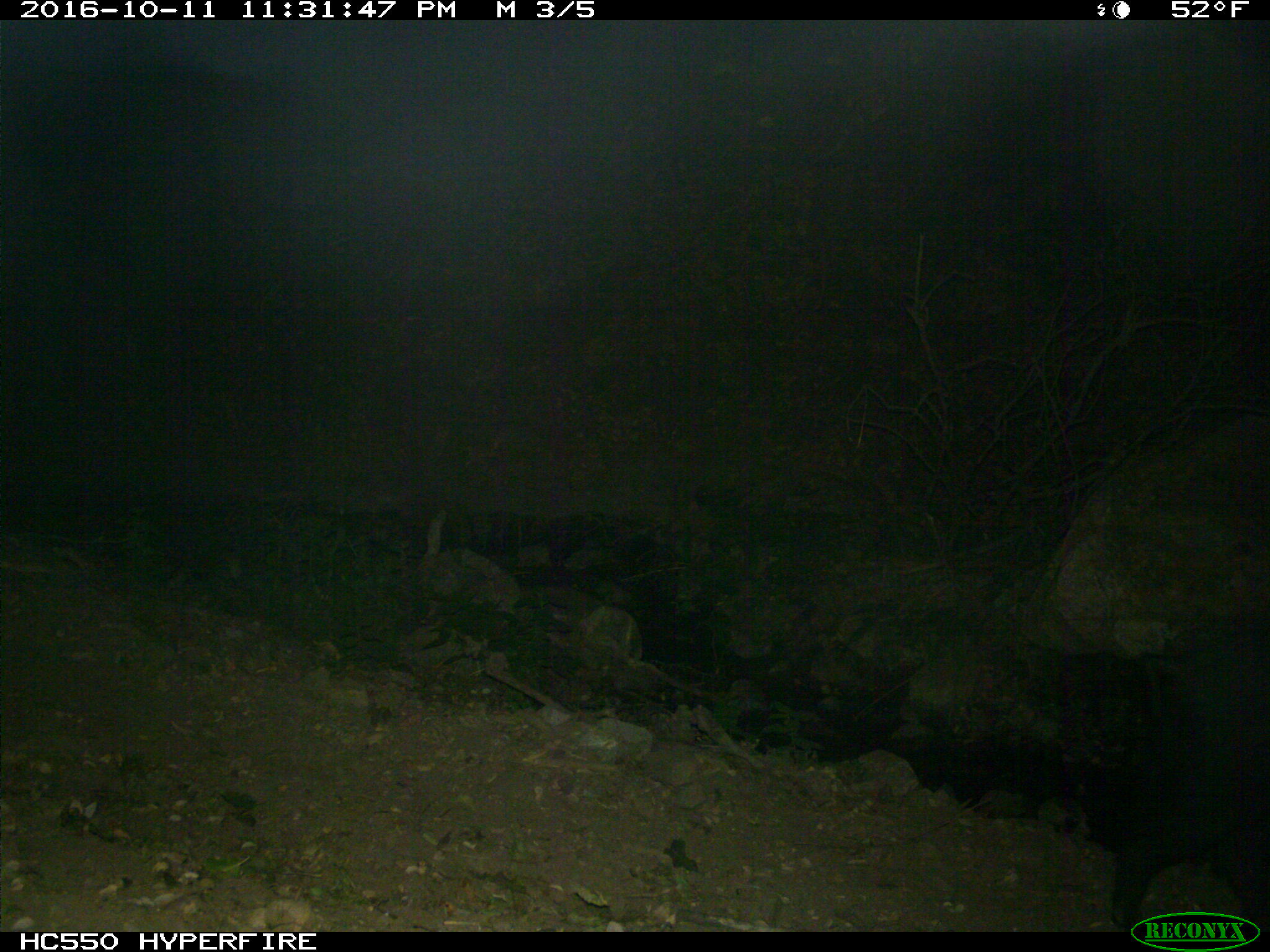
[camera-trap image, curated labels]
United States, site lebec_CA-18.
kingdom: Animalia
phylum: Chordata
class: Mammalia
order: Artiodactyla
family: Suidae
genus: Sus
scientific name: Sus scrofa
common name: wild boar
Sus scrofa (wild boar).